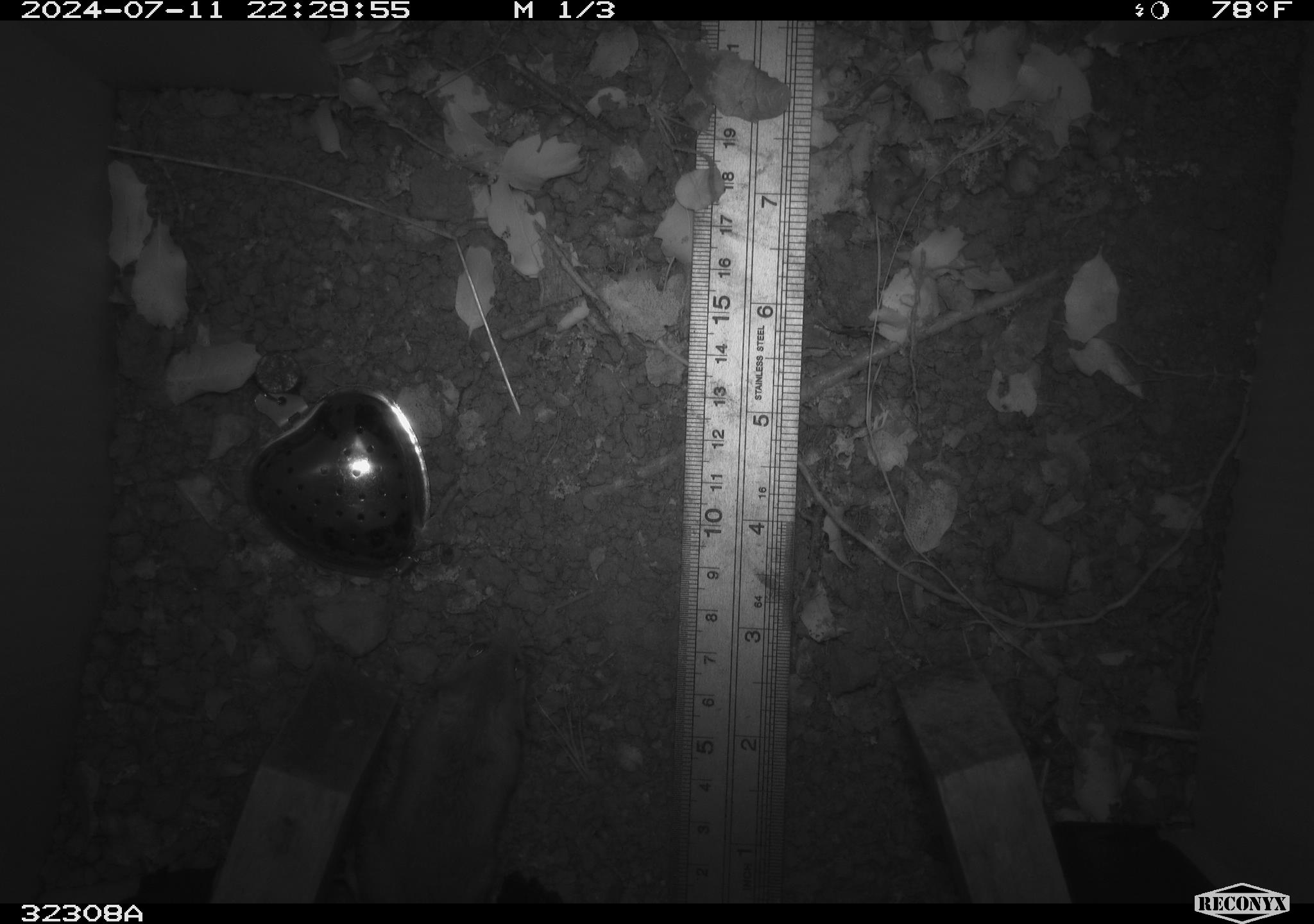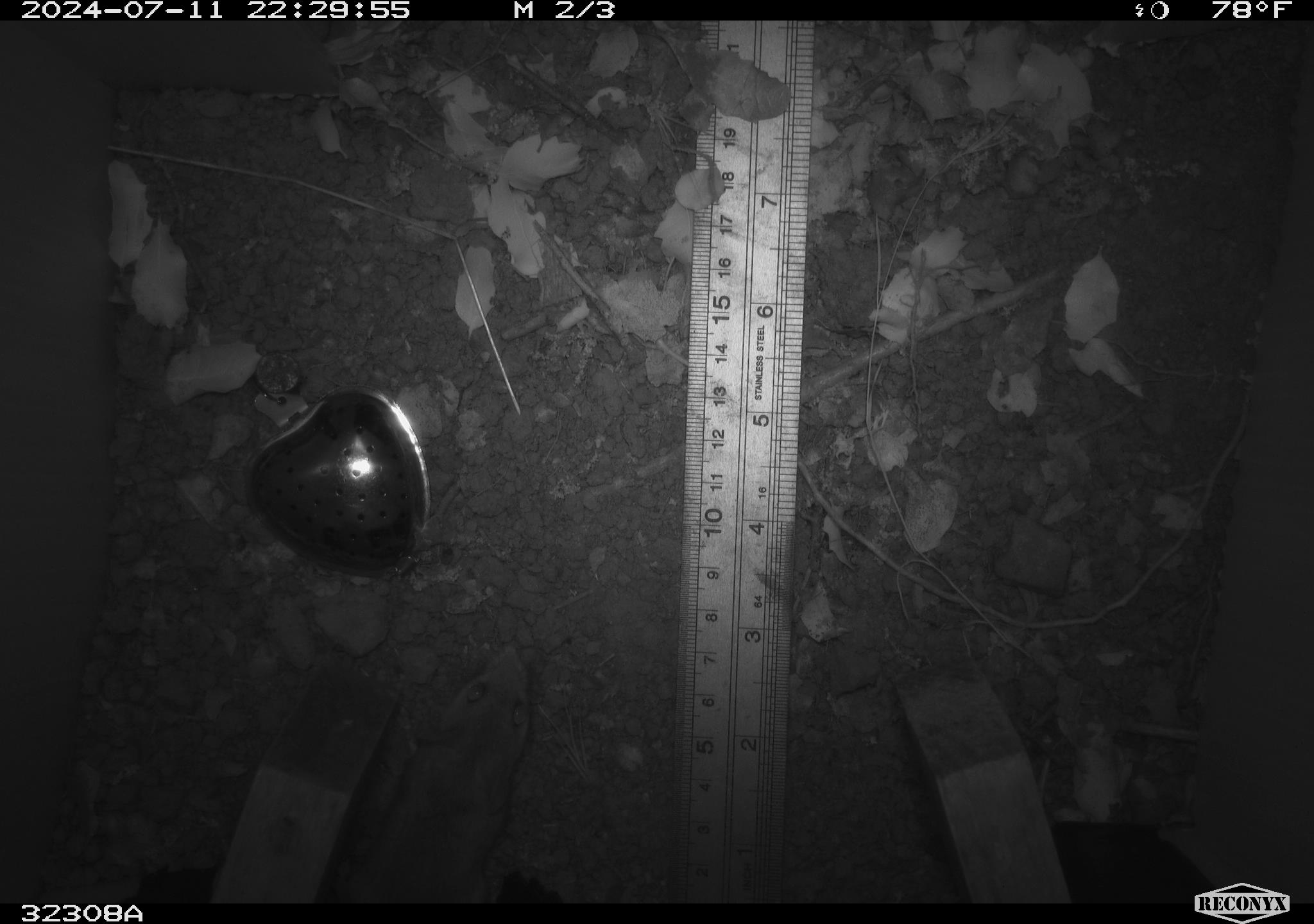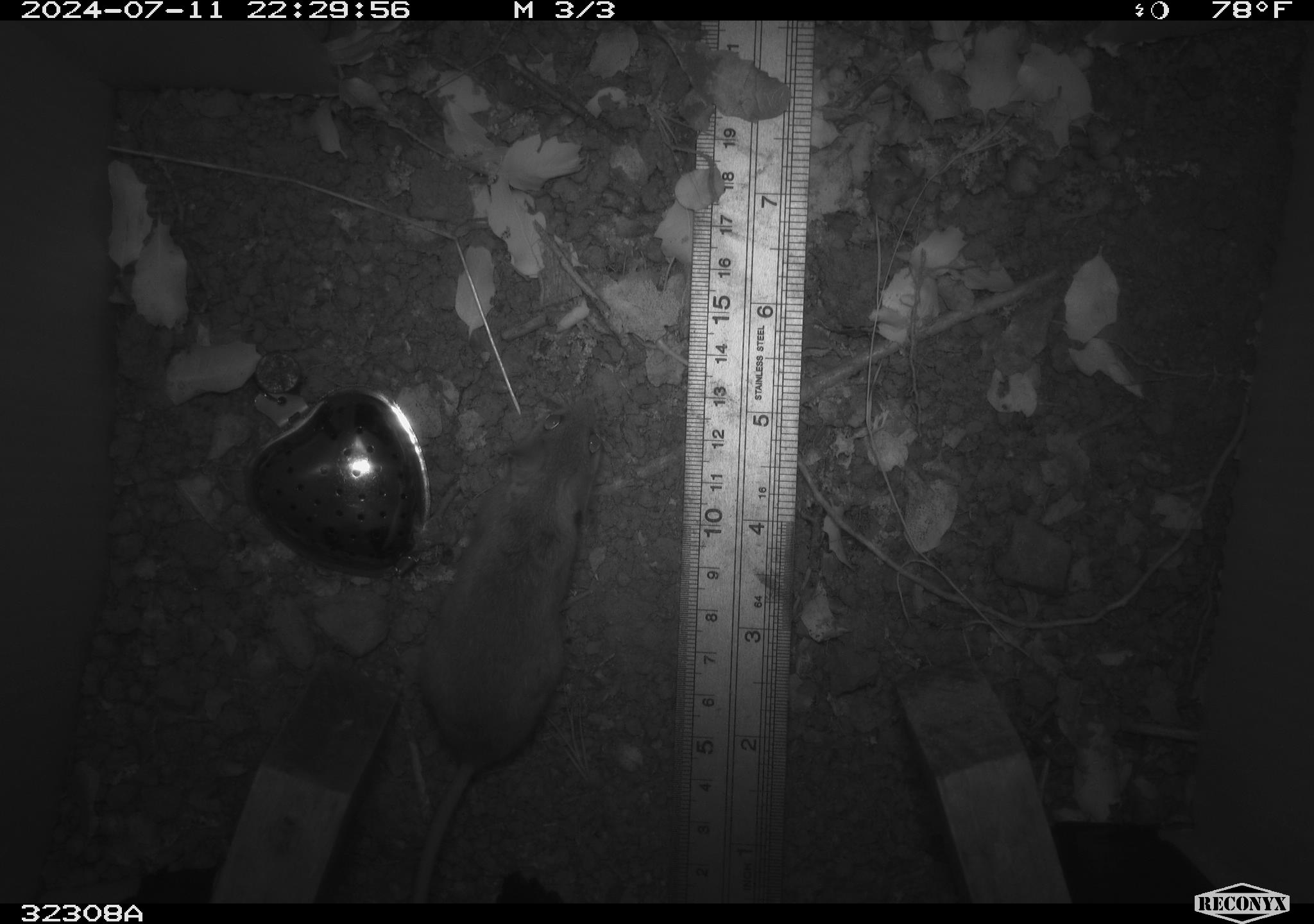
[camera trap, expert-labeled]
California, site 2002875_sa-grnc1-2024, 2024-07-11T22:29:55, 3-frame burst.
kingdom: Animalia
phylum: Chordata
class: Mammalia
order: Rodentia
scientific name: Rodentia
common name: rodent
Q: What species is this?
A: Rodent (Rodentia).